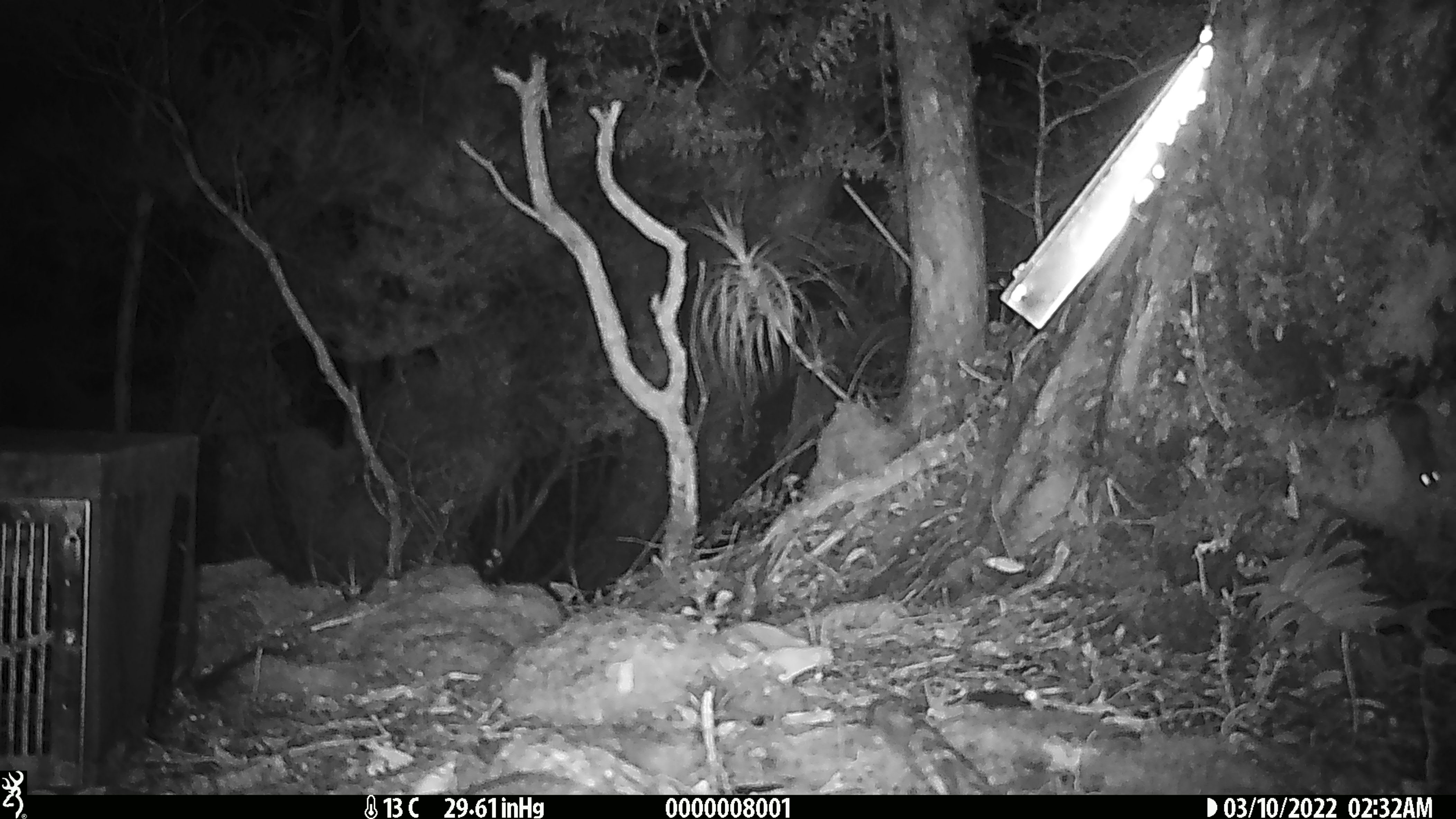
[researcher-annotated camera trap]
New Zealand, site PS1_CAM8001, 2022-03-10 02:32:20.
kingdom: Animalia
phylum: Chordata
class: Mammalia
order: Rodentia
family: Muridae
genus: Mus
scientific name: Mus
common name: mouse